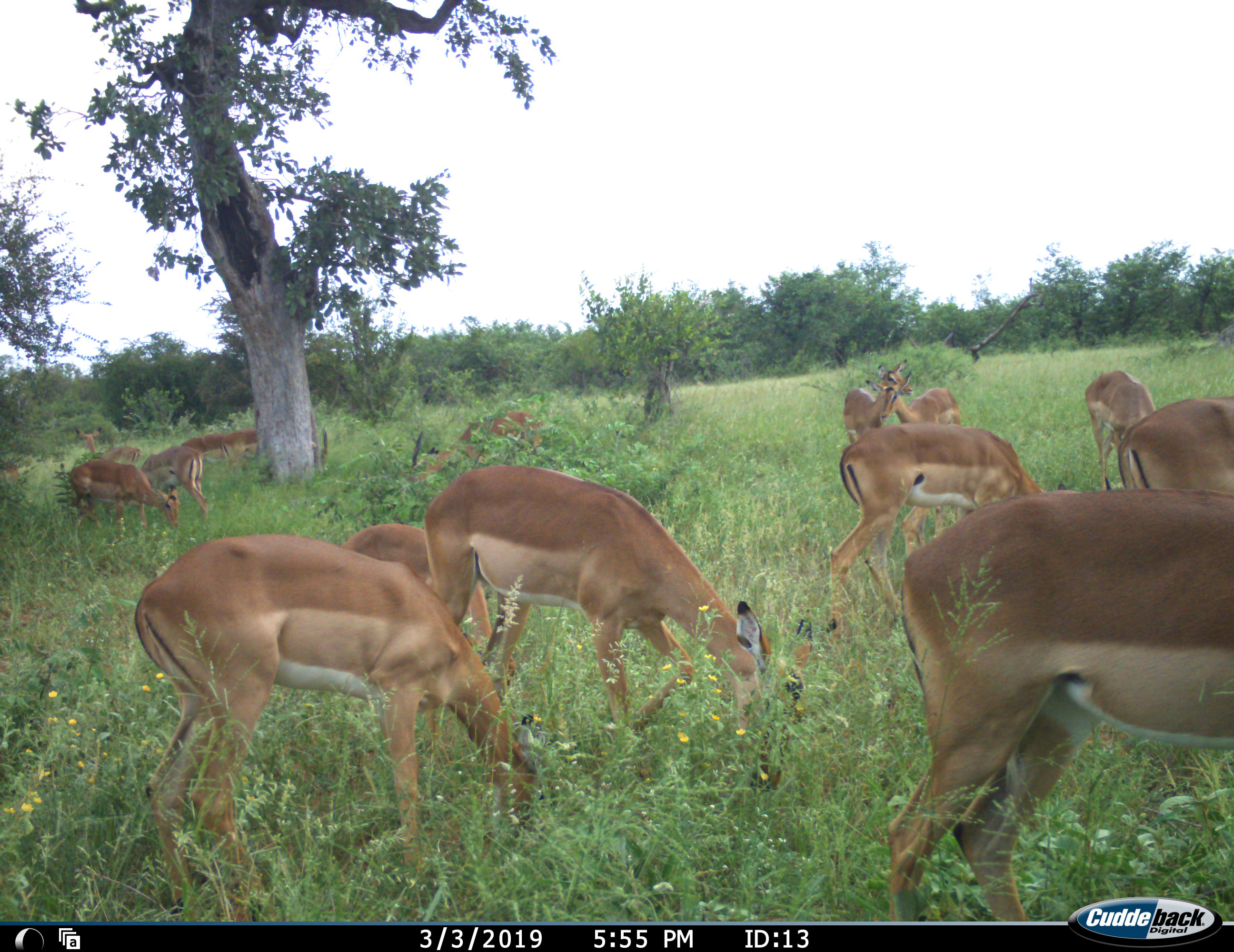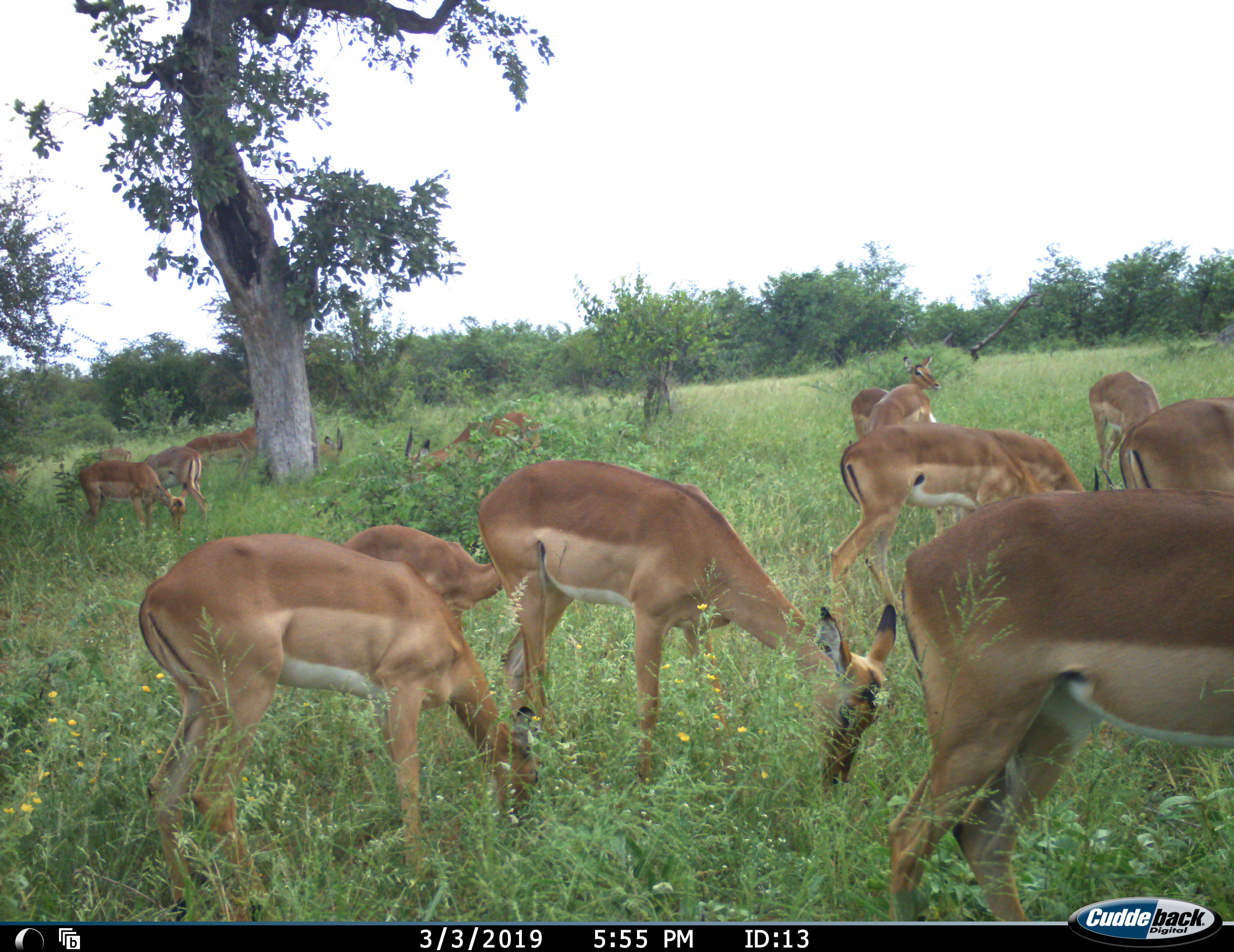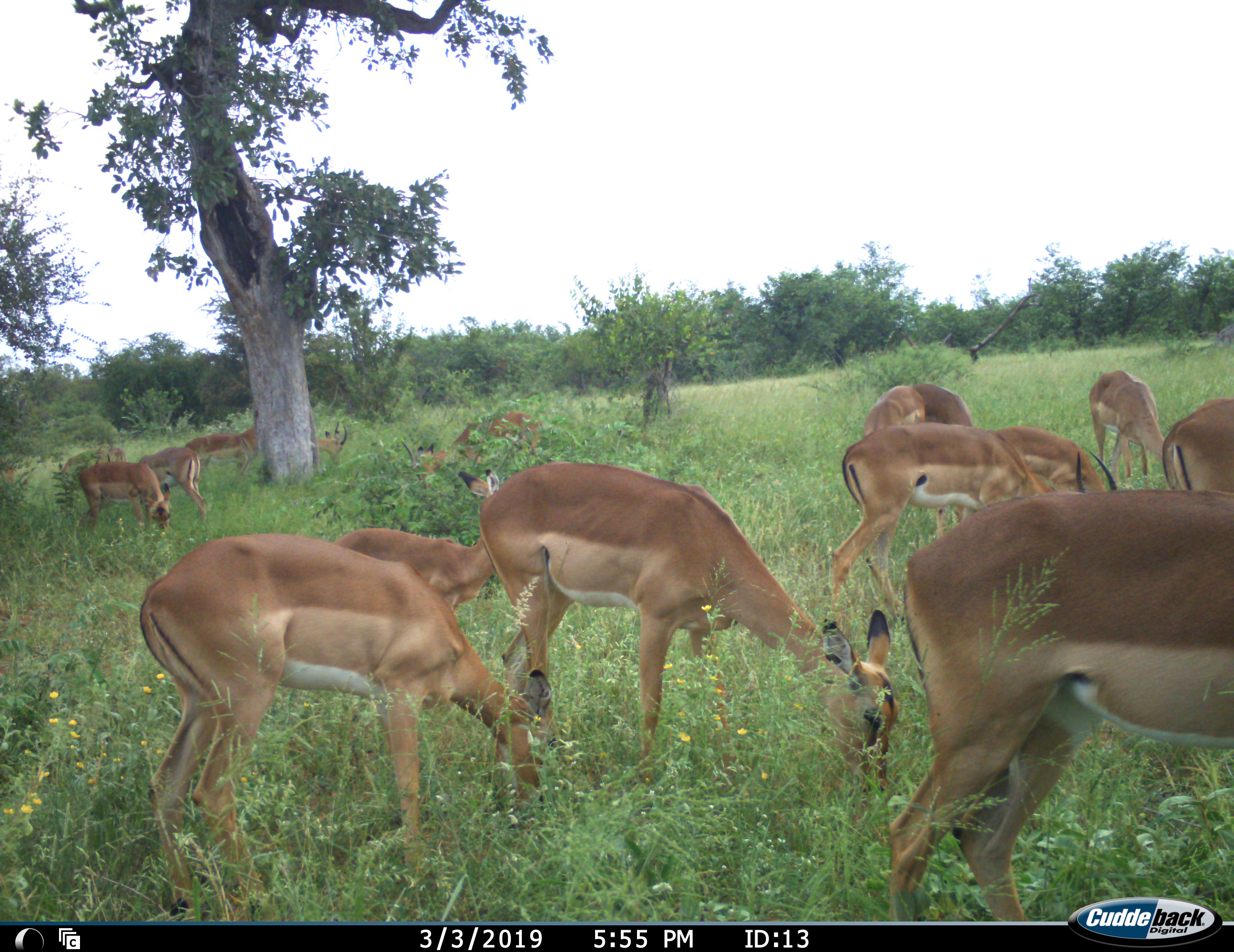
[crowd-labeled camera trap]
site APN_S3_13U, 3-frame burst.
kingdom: Animalia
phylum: Chordata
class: Mammalia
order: Artiodactyla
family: Bovidae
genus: Aepyceros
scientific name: Aepyceros melampus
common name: impala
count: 11-50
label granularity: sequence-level